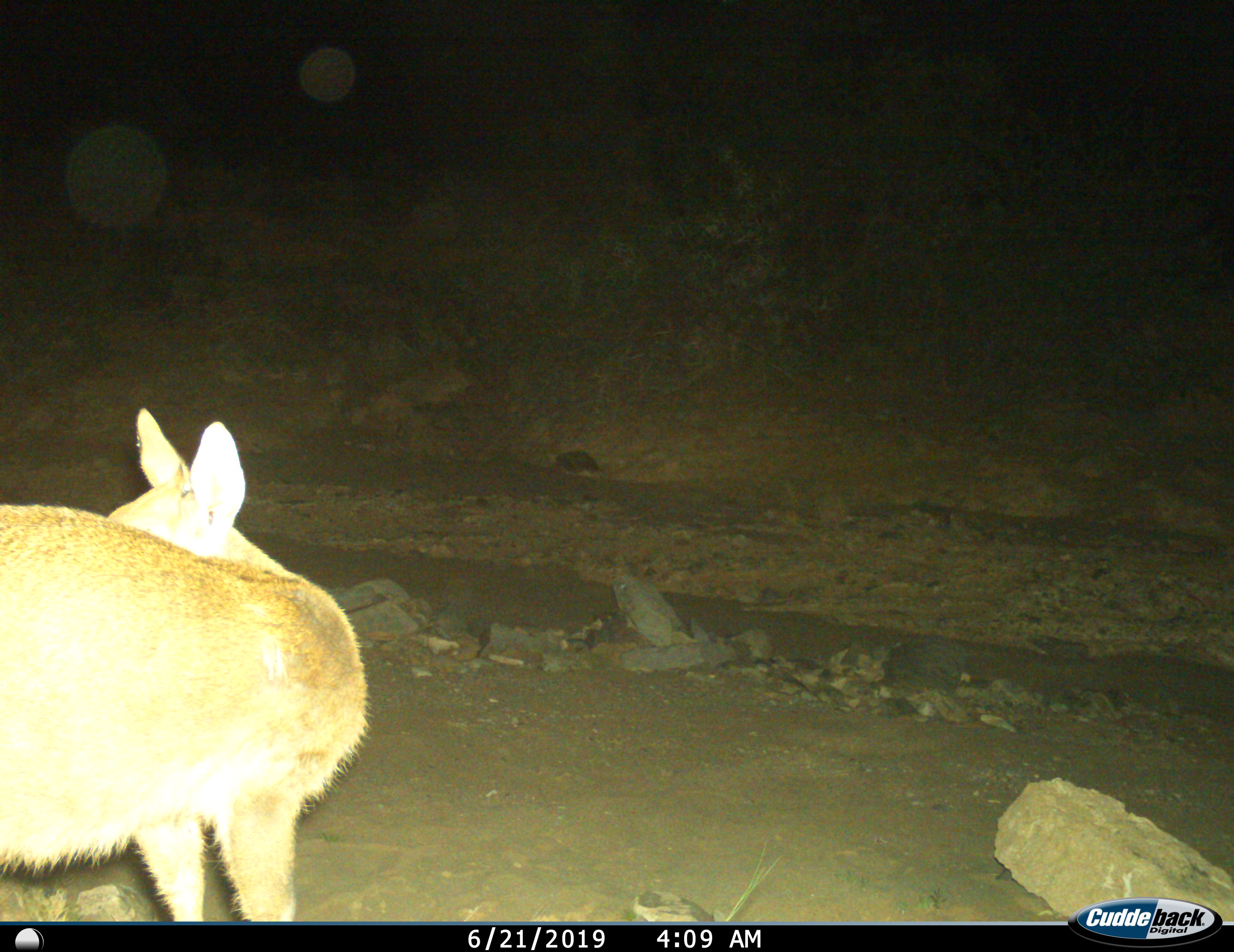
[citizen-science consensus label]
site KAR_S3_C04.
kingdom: Animalia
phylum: Chordata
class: Mammalia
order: Artiodactyla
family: Bovidae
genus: Sylvicapra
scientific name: Sylvicapra grimmia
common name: common duiker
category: duikercommongrey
Duikercommongrey (common duiker) (Sylvicapra grimmia), count 1. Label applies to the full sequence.